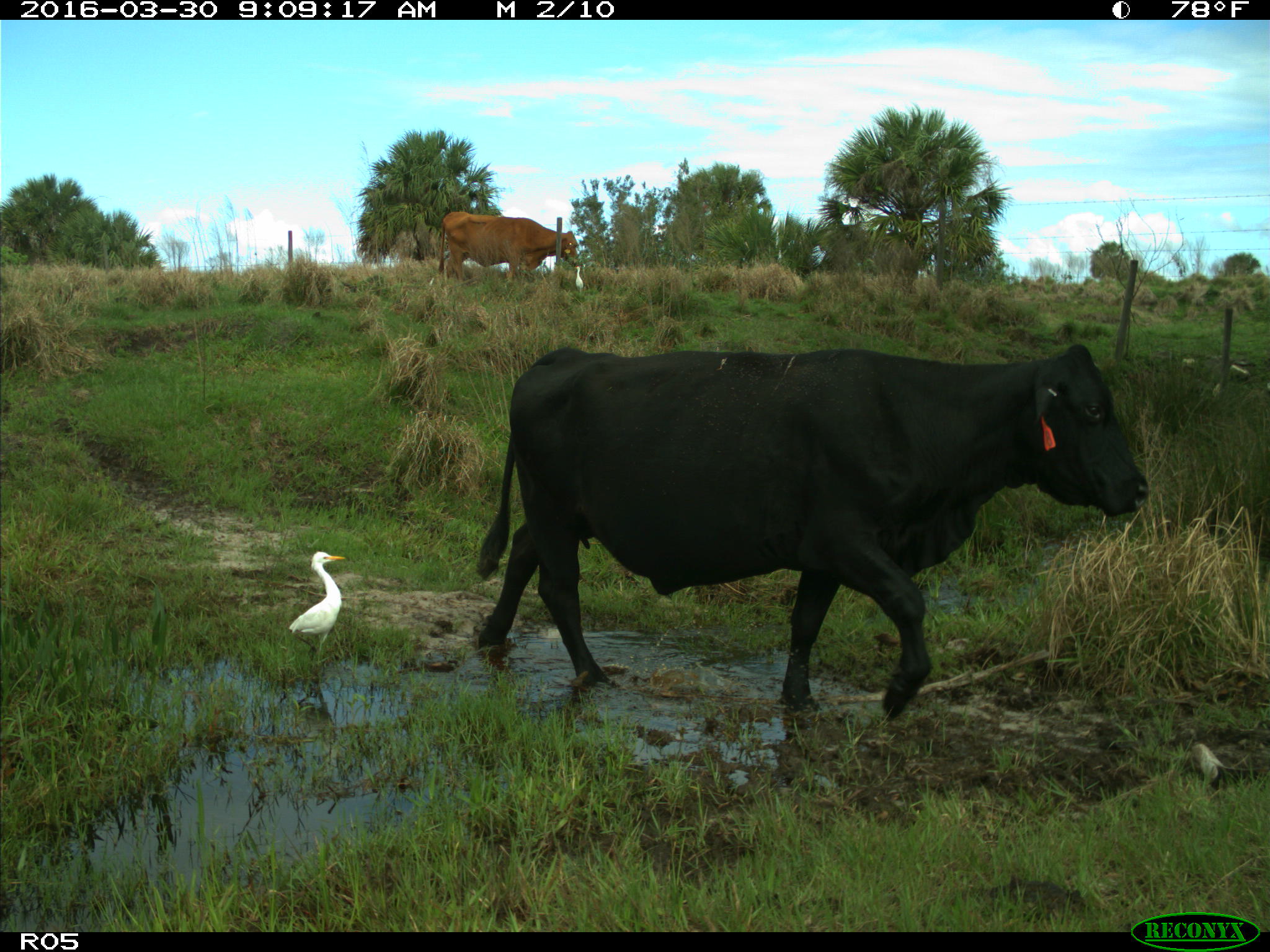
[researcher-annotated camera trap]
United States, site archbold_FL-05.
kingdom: Animalia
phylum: Chordata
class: Mammalia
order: Artiodactyla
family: Bovidae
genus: Bos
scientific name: Bos taurus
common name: domestic cow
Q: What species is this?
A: Bos taurus (domestic cow).